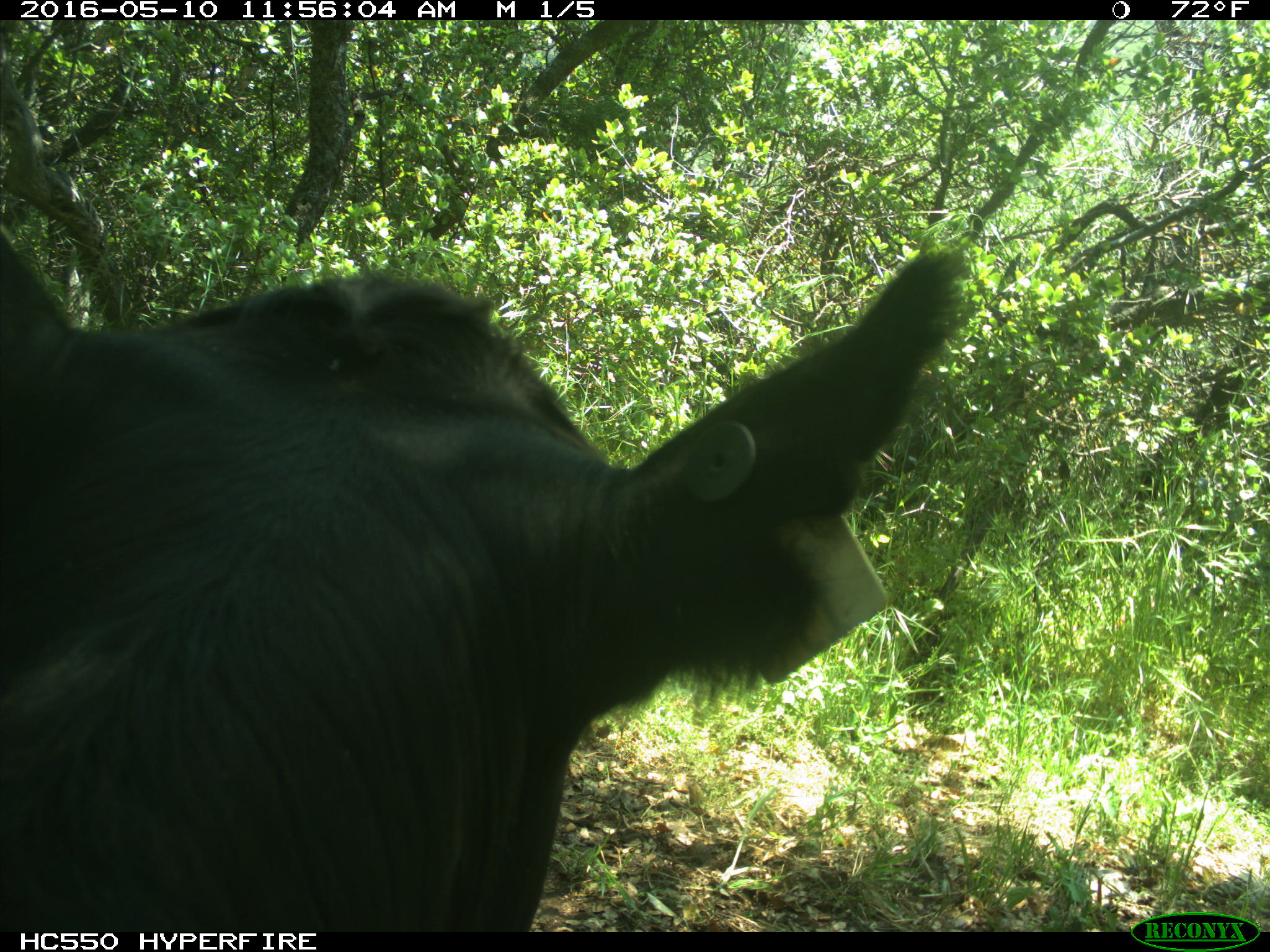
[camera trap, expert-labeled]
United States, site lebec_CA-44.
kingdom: Animalia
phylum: Chordata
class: Mammalia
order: Artiodactyla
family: Bovidae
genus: Bos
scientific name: Bos taurus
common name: domestic cow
Bos taurus (domestic cow).